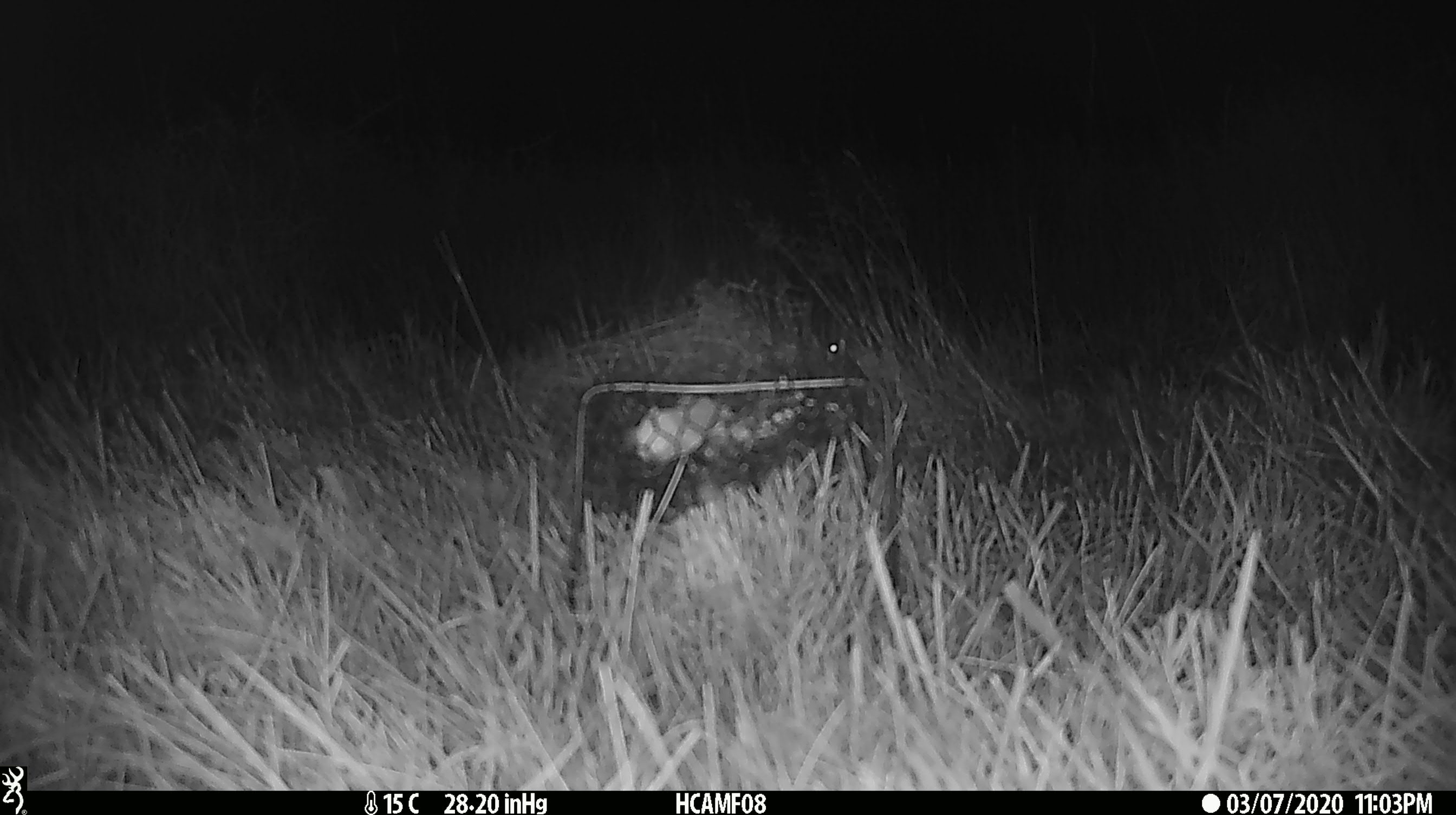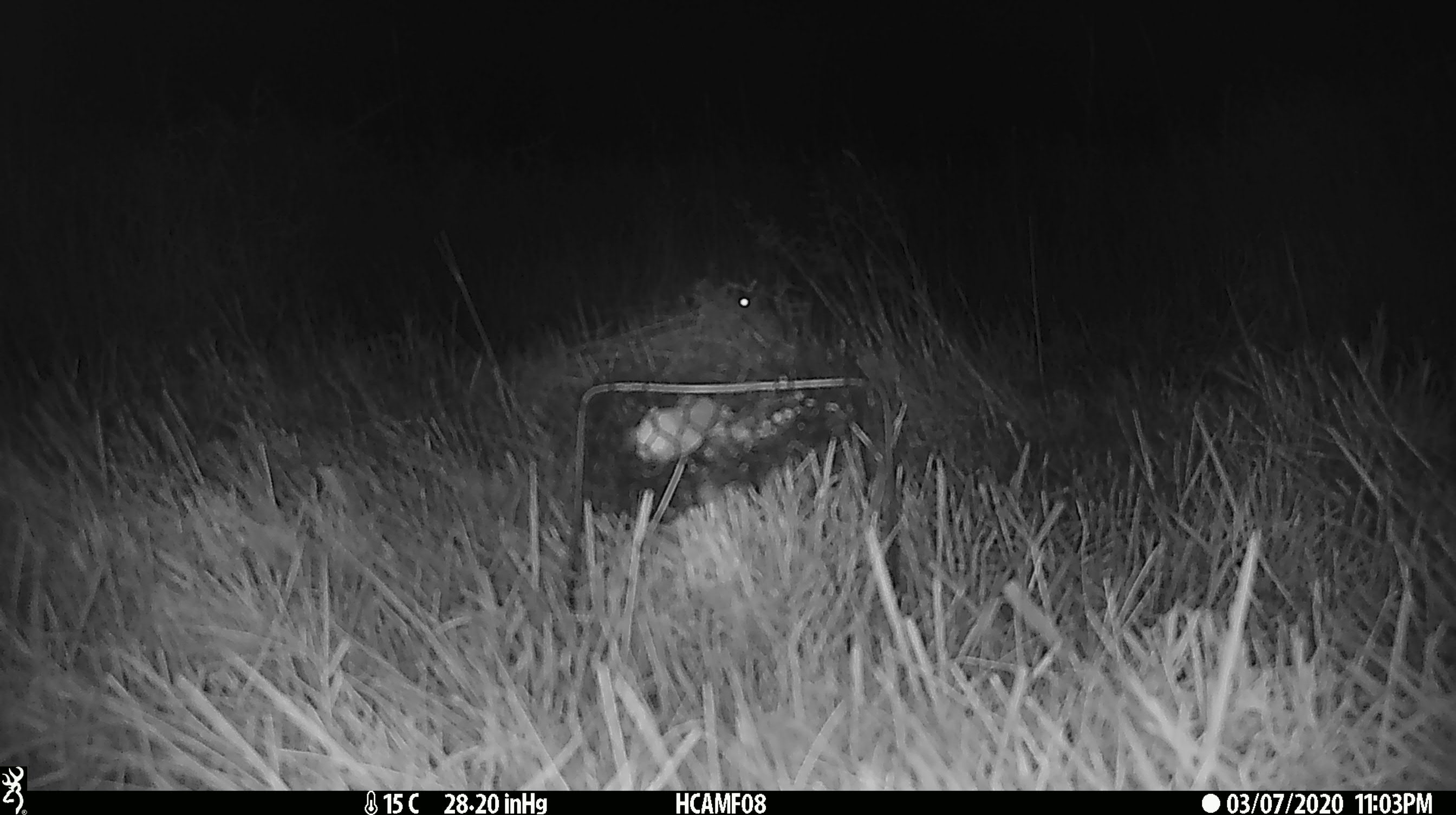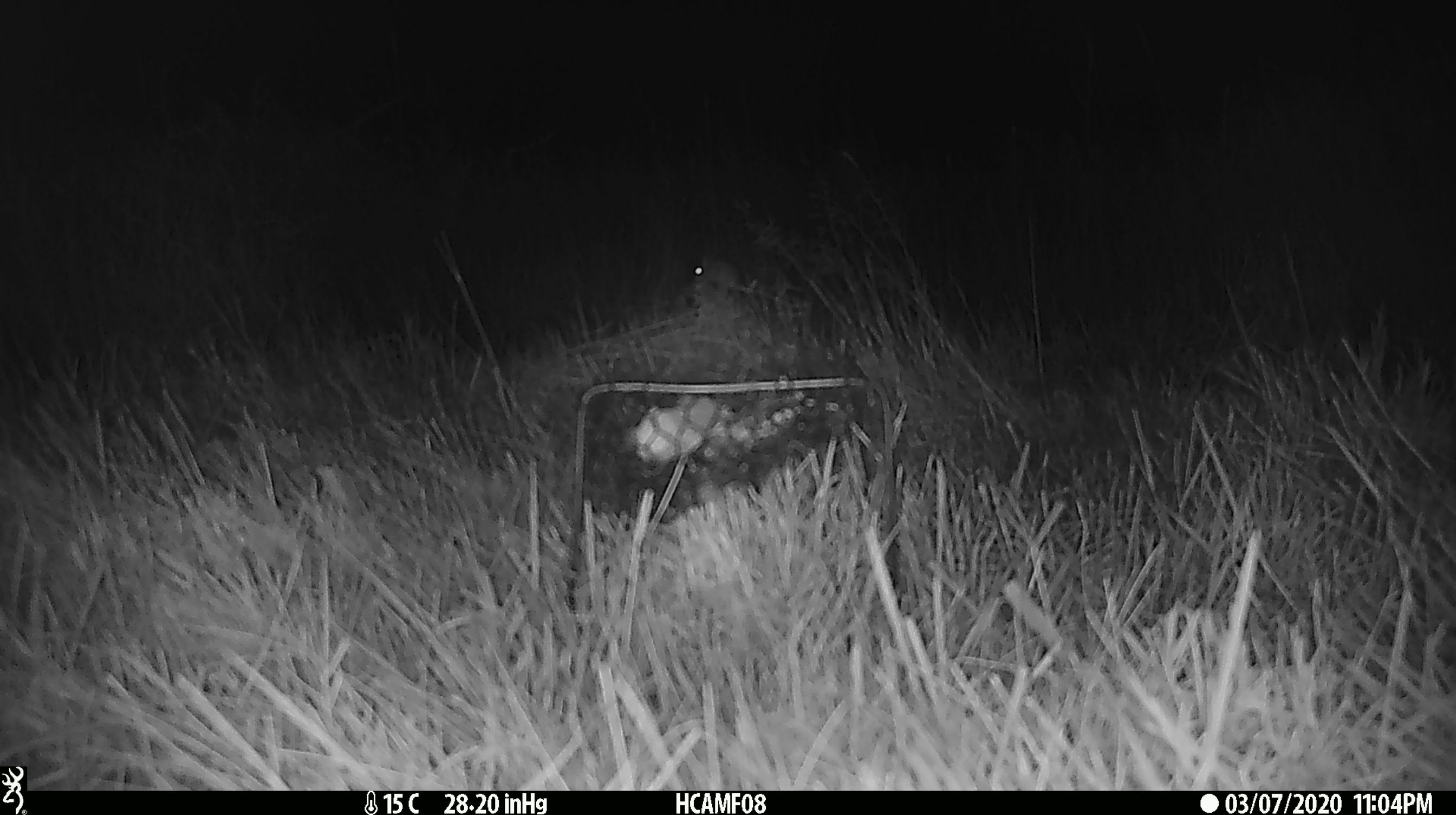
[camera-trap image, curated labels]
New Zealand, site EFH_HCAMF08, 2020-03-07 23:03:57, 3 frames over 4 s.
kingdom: Animalia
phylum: Chordata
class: Mammalia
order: Rodentia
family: Muridae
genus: Mus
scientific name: Mus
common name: mouse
Mouse (Mus).